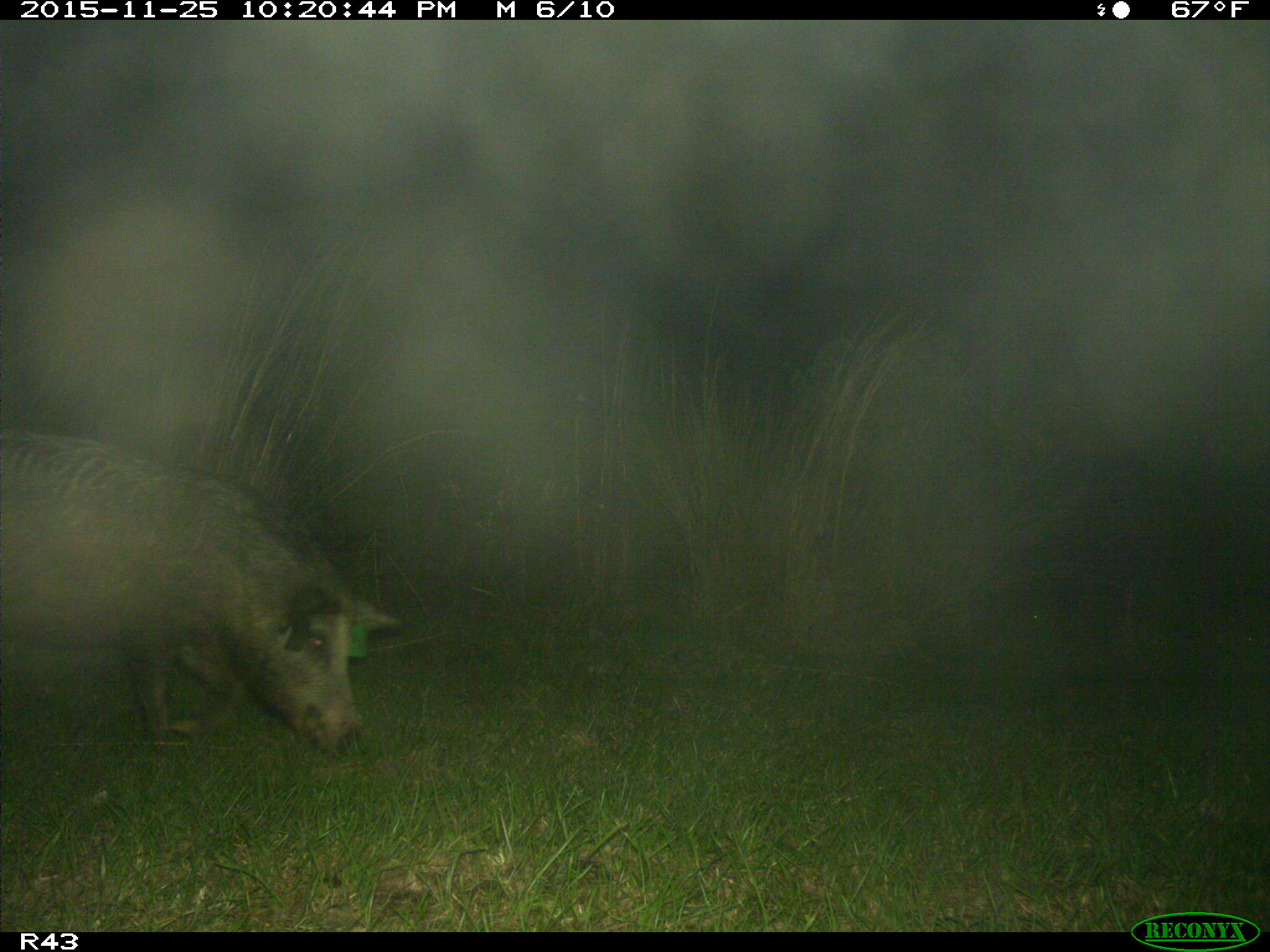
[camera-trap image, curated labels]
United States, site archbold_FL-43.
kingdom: Animalia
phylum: Chordata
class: Mammalia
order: Artiodactyla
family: Suidae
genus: Sus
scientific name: Sus scrofa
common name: wild boar